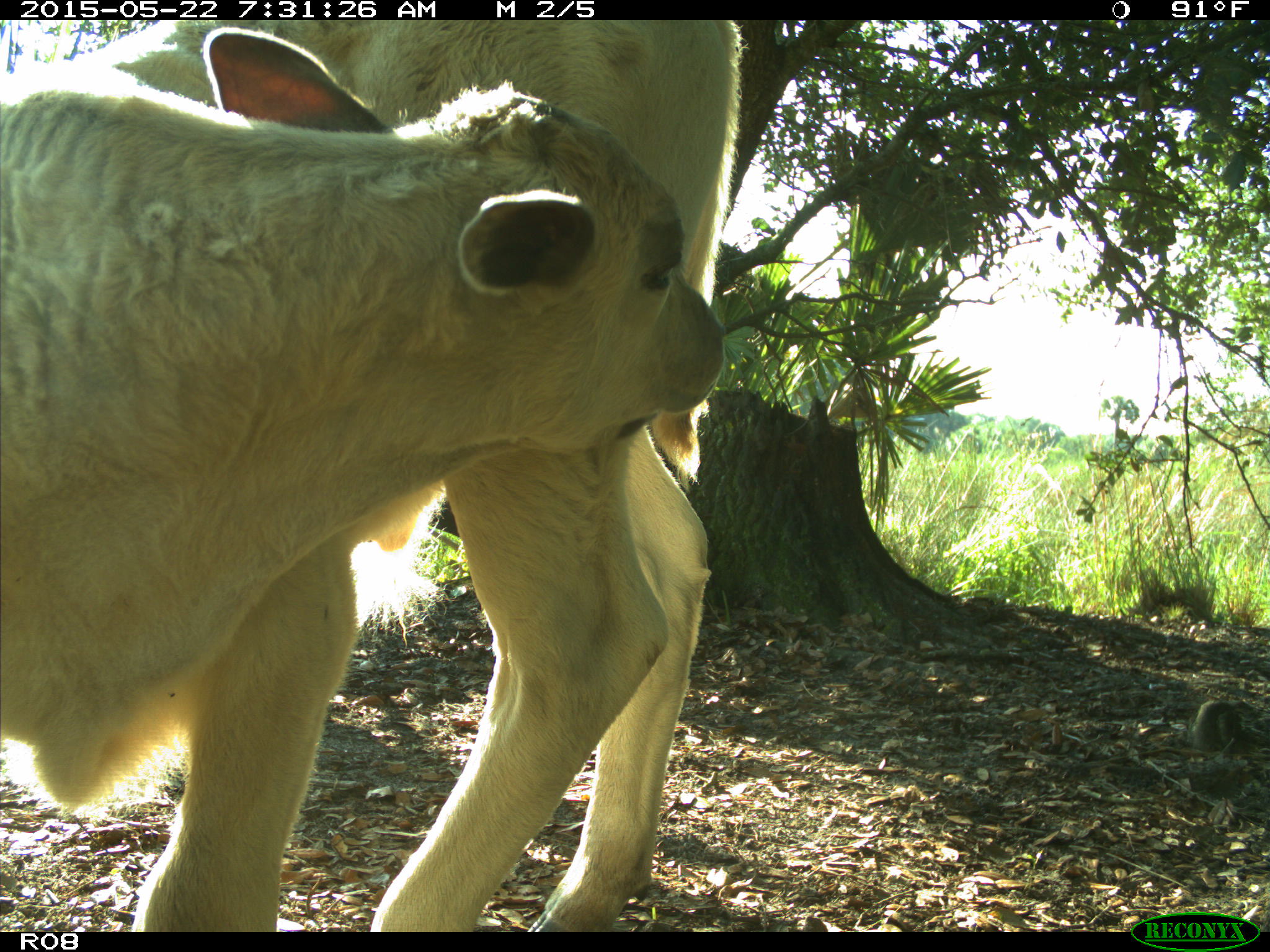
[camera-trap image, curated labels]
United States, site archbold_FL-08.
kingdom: Animalia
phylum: Chordata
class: Mammalia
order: Artiodactyla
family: Bovidae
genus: Bos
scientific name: Bos taurus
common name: domestic cow